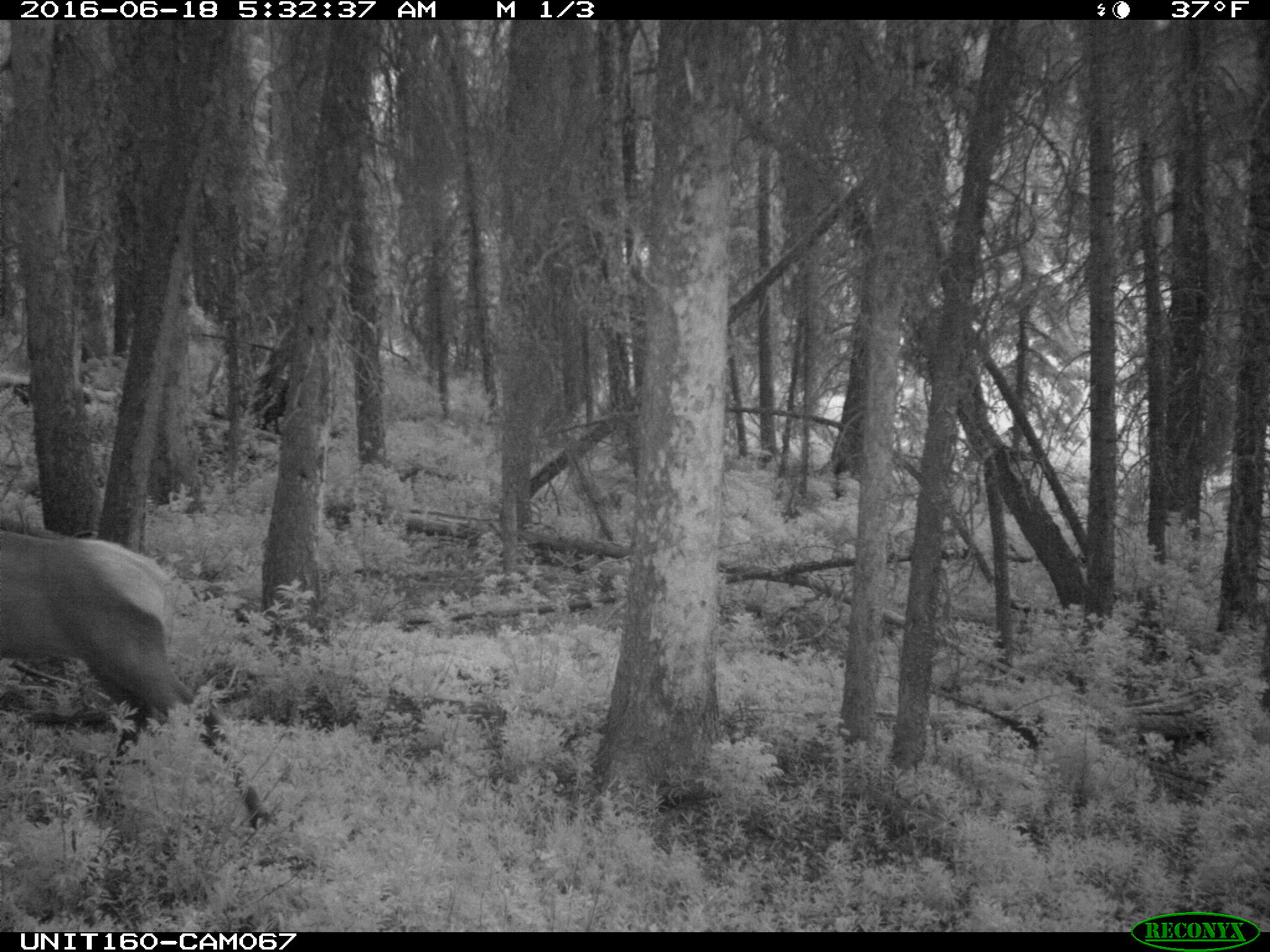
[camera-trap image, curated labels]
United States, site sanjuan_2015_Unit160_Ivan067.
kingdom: Animalia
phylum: Chordata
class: Mammalia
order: Artiodactyla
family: Cervidae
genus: Cervus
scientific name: Cervus elaphus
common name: red deer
Cervus elaphus (red deer).